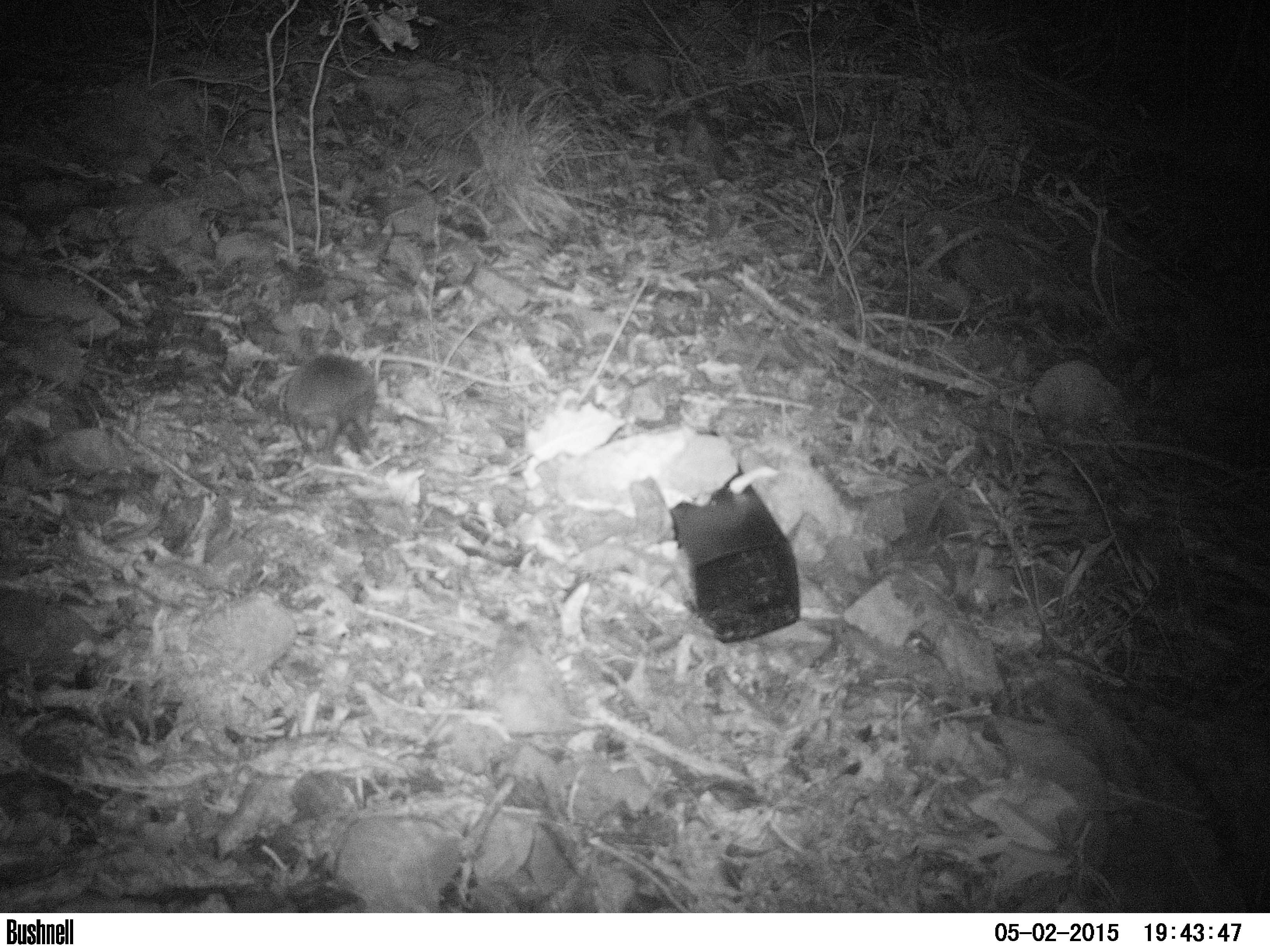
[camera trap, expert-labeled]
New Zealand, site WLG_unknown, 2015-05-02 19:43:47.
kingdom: Animalia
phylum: Chordata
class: Mammalia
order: Eulipotyphla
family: Erinaceidae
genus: Erinaceus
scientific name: Erinaceus europaeus europaeus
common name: european hedgehog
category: hedgehog